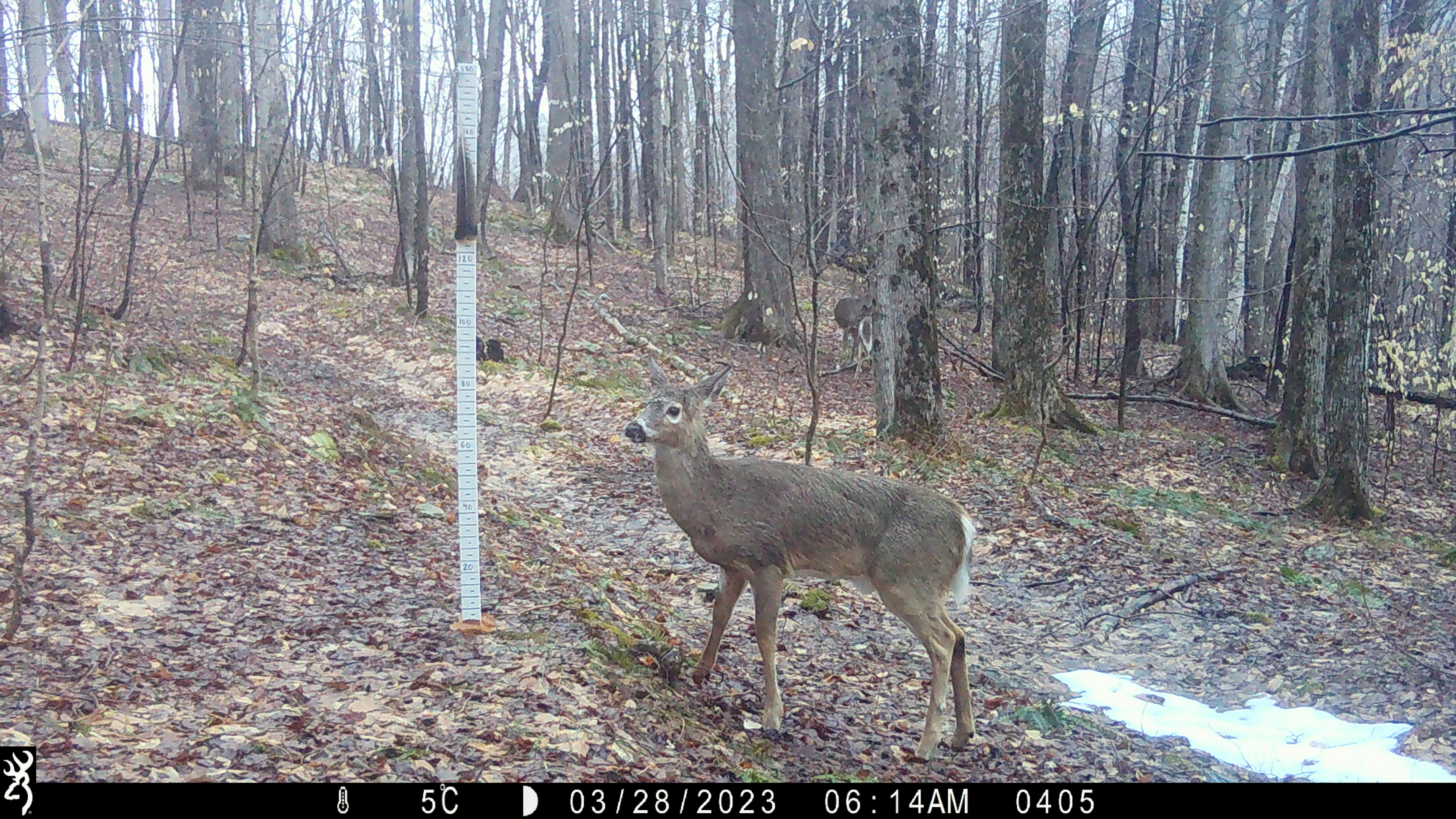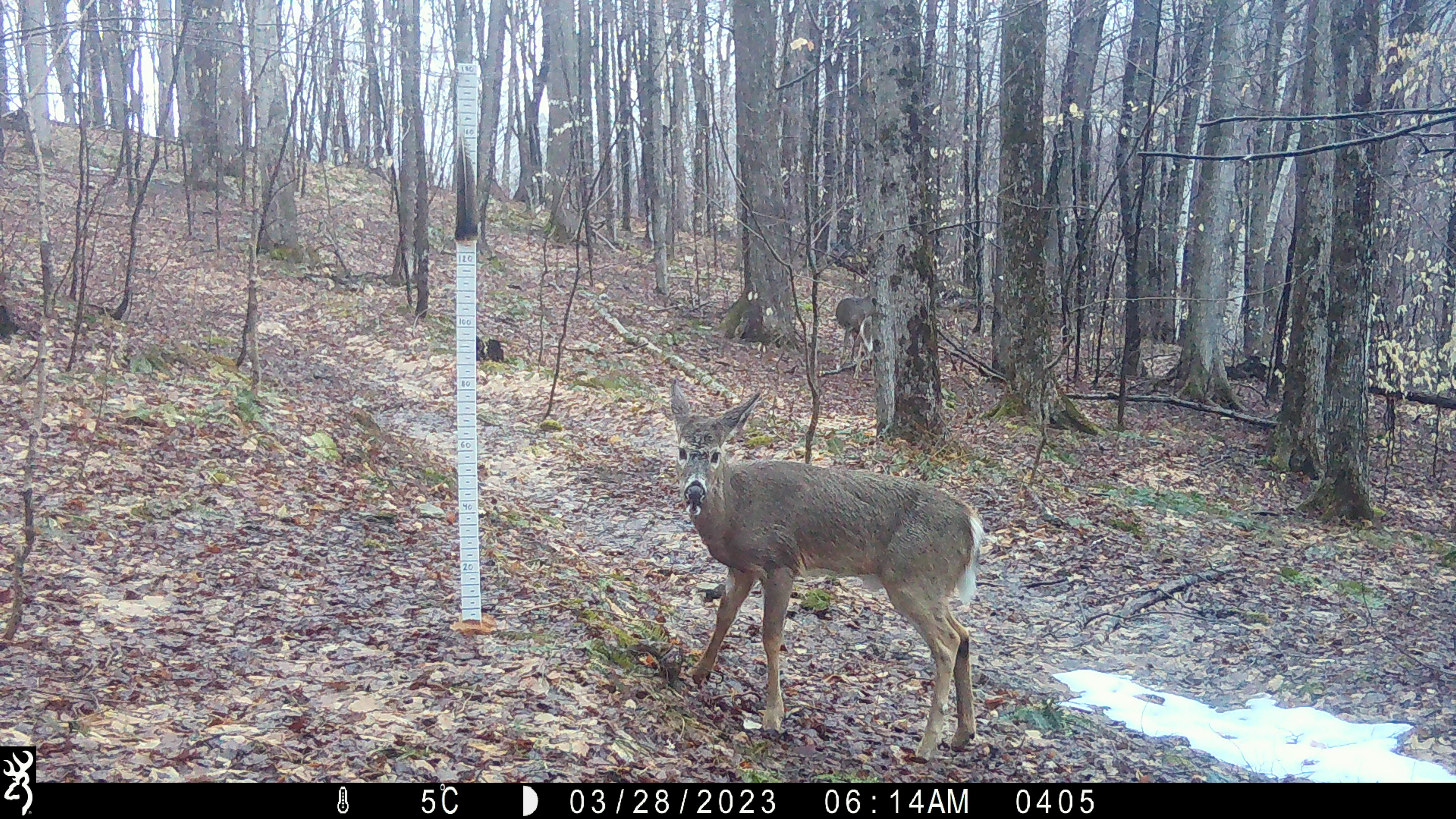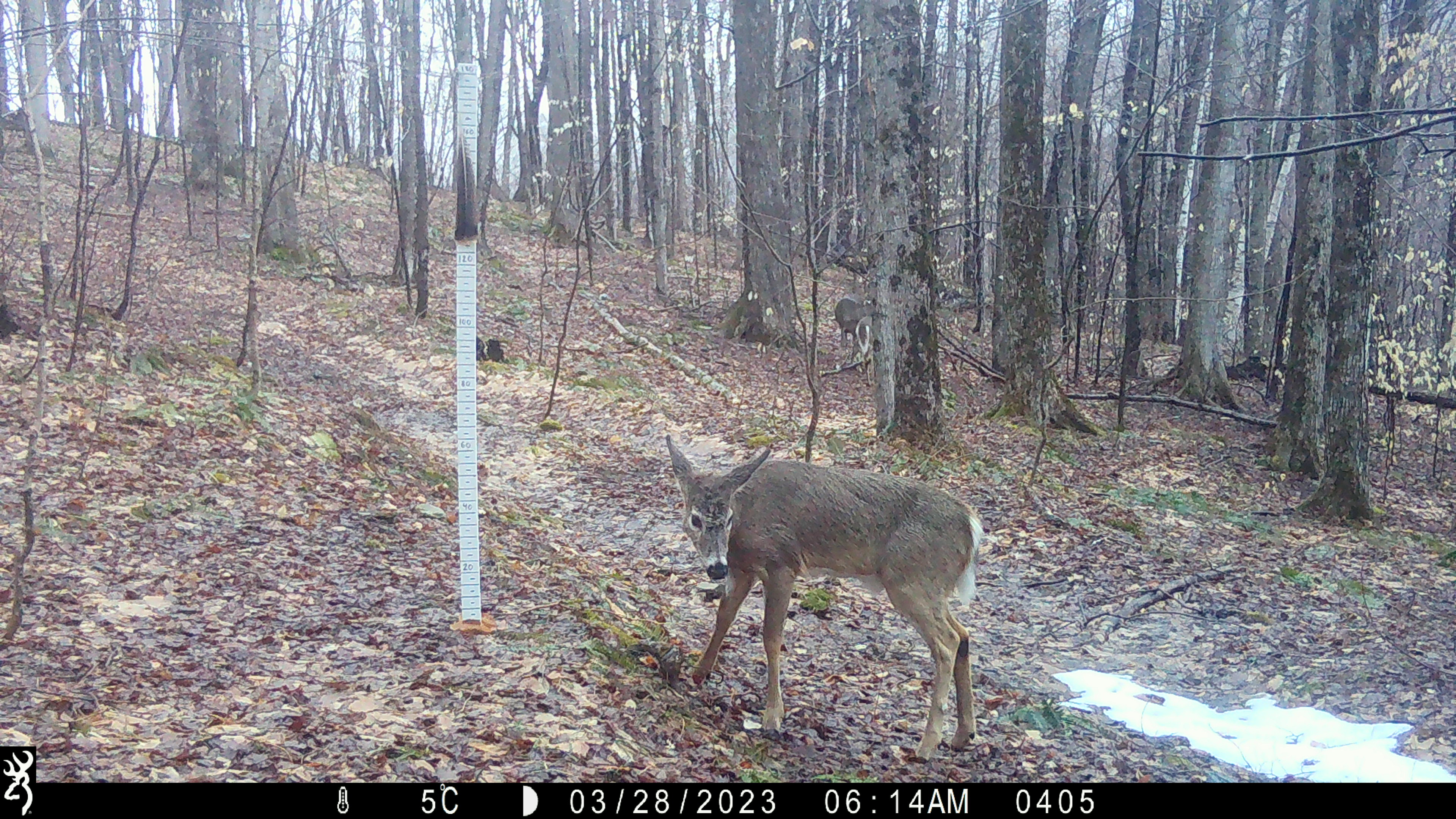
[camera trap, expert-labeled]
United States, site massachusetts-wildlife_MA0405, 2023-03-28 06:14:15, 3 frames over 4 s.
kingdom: Animalia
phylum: Chordata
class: Mammalia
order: Artiodactyla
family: Cervidae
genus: Odocoileus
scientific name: Odocoileus virginianus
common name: white-tailed deer